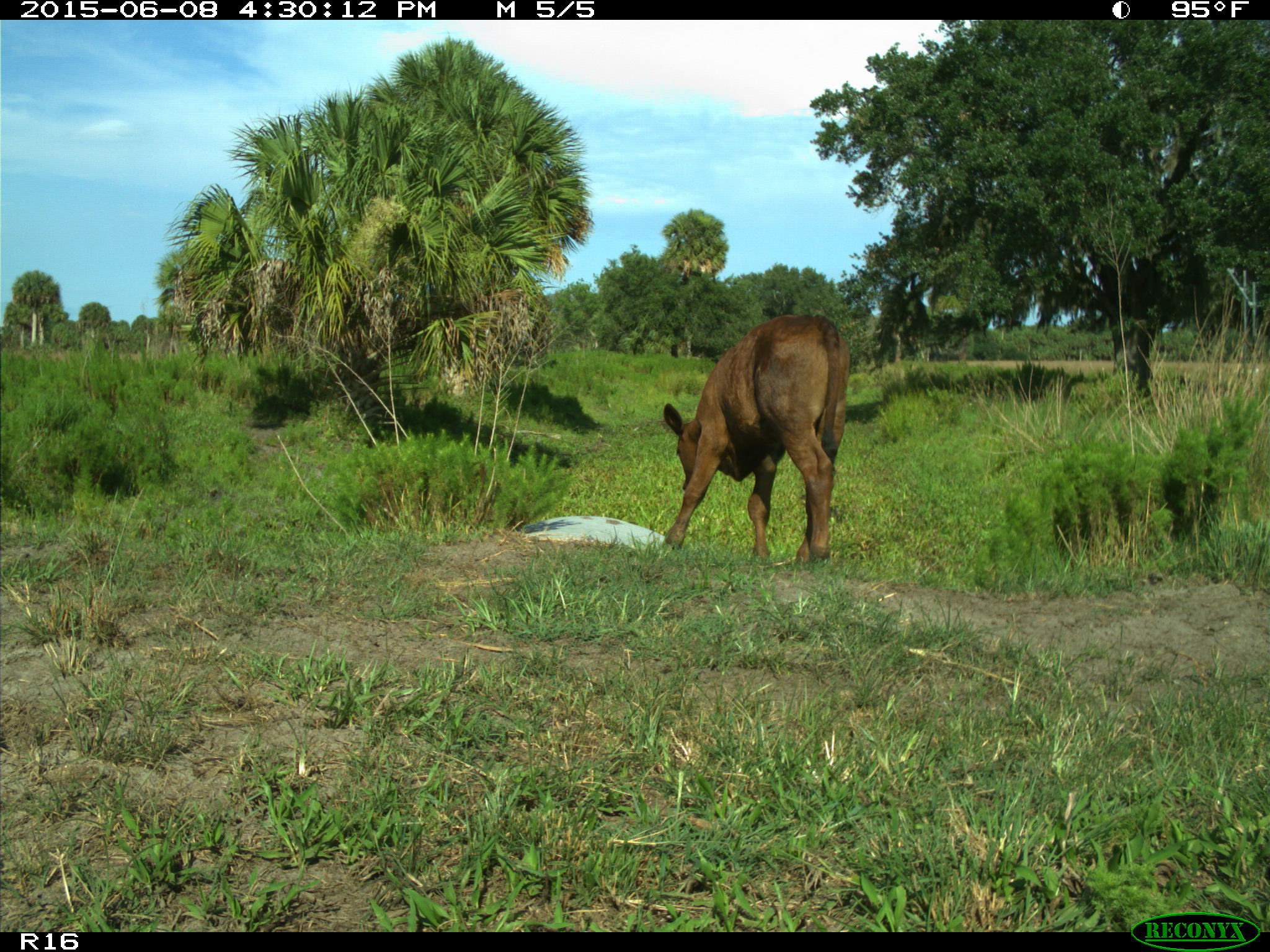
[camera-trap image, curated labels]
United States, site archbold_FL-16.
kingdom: Animalia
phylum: Chordata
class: Mammalia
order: Artiodactyla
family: Bovidae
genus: Bos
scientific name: Bos taurus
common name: domestic cow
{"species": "Bos taurus (domestic cow)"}